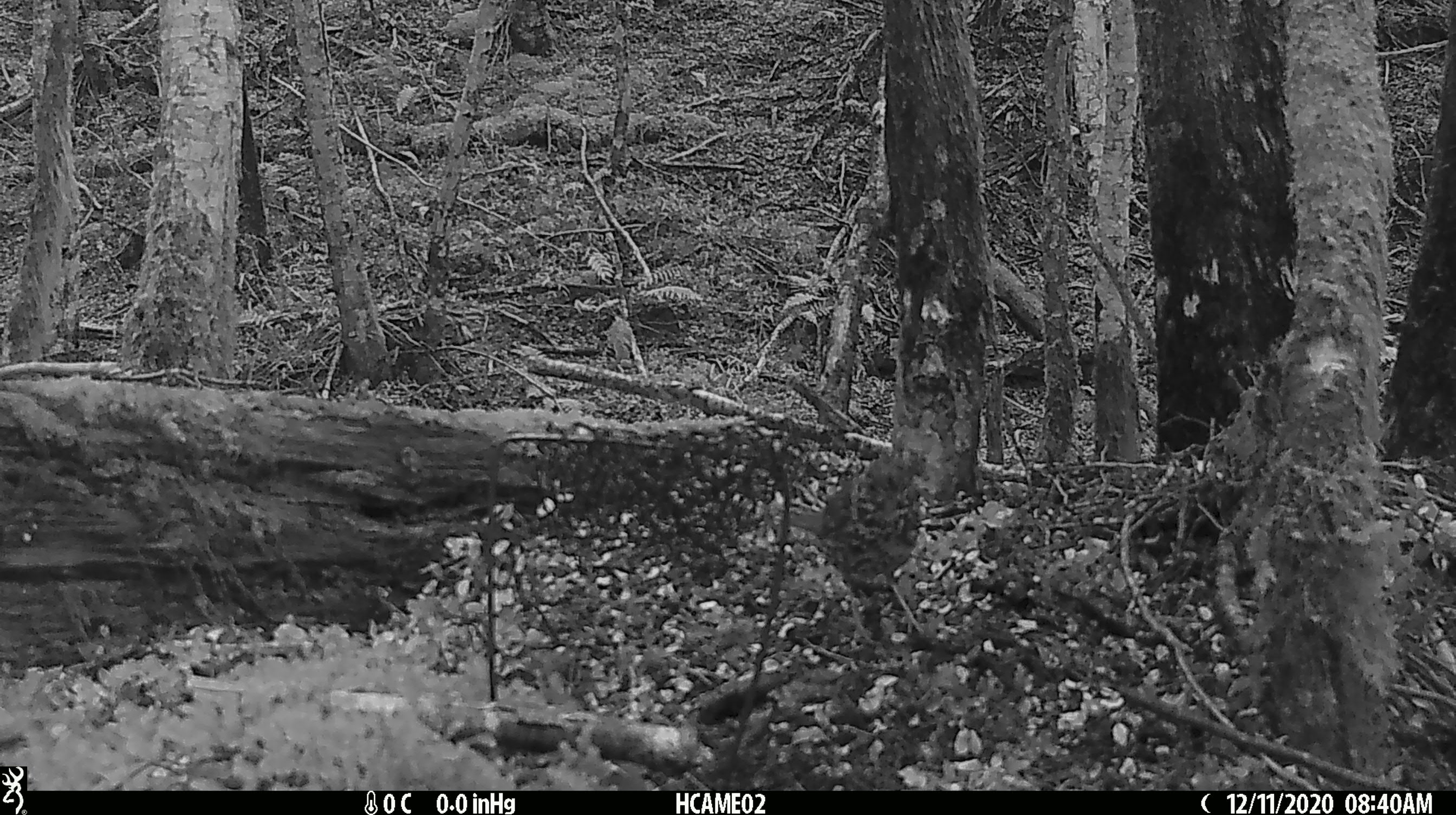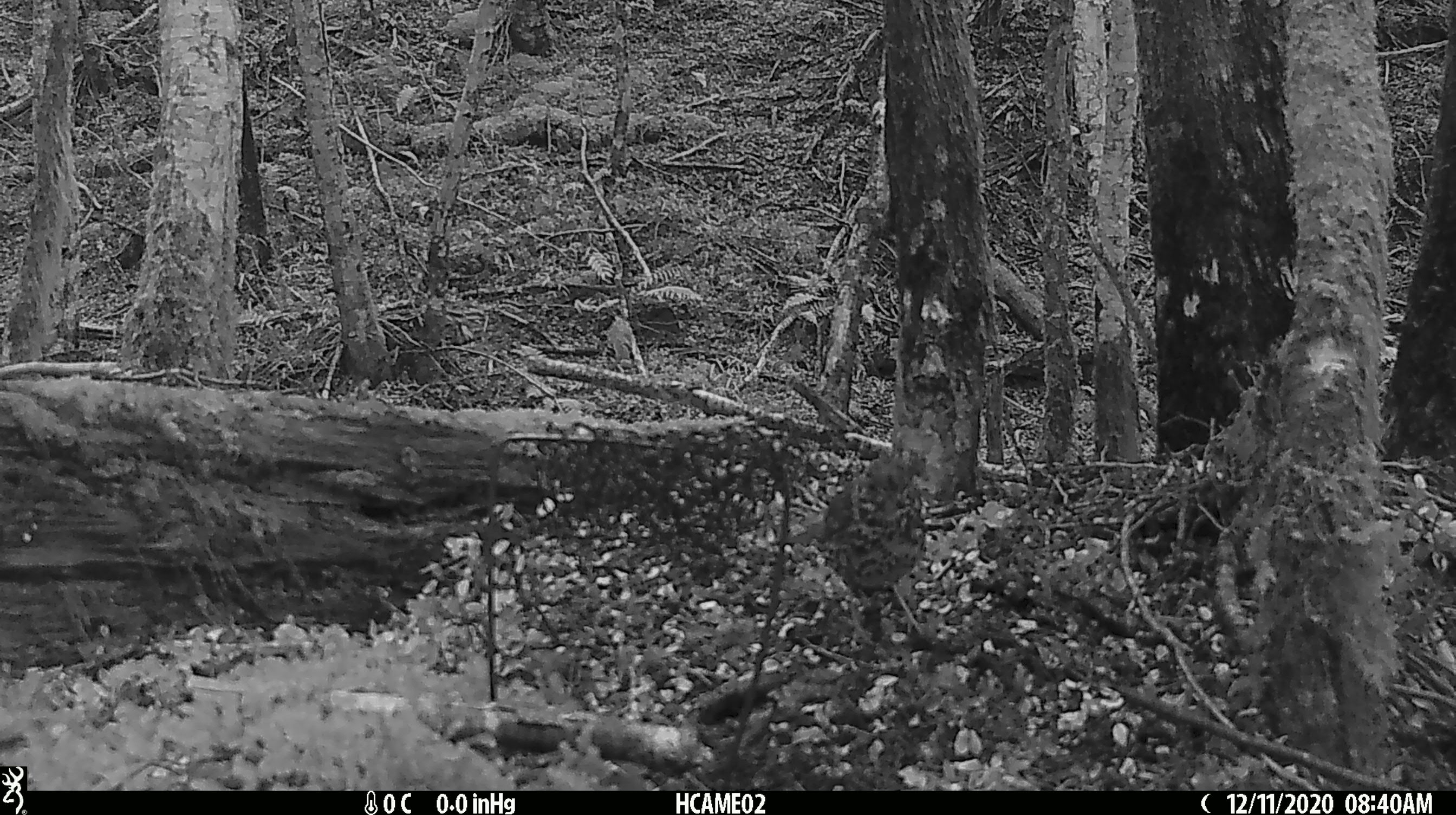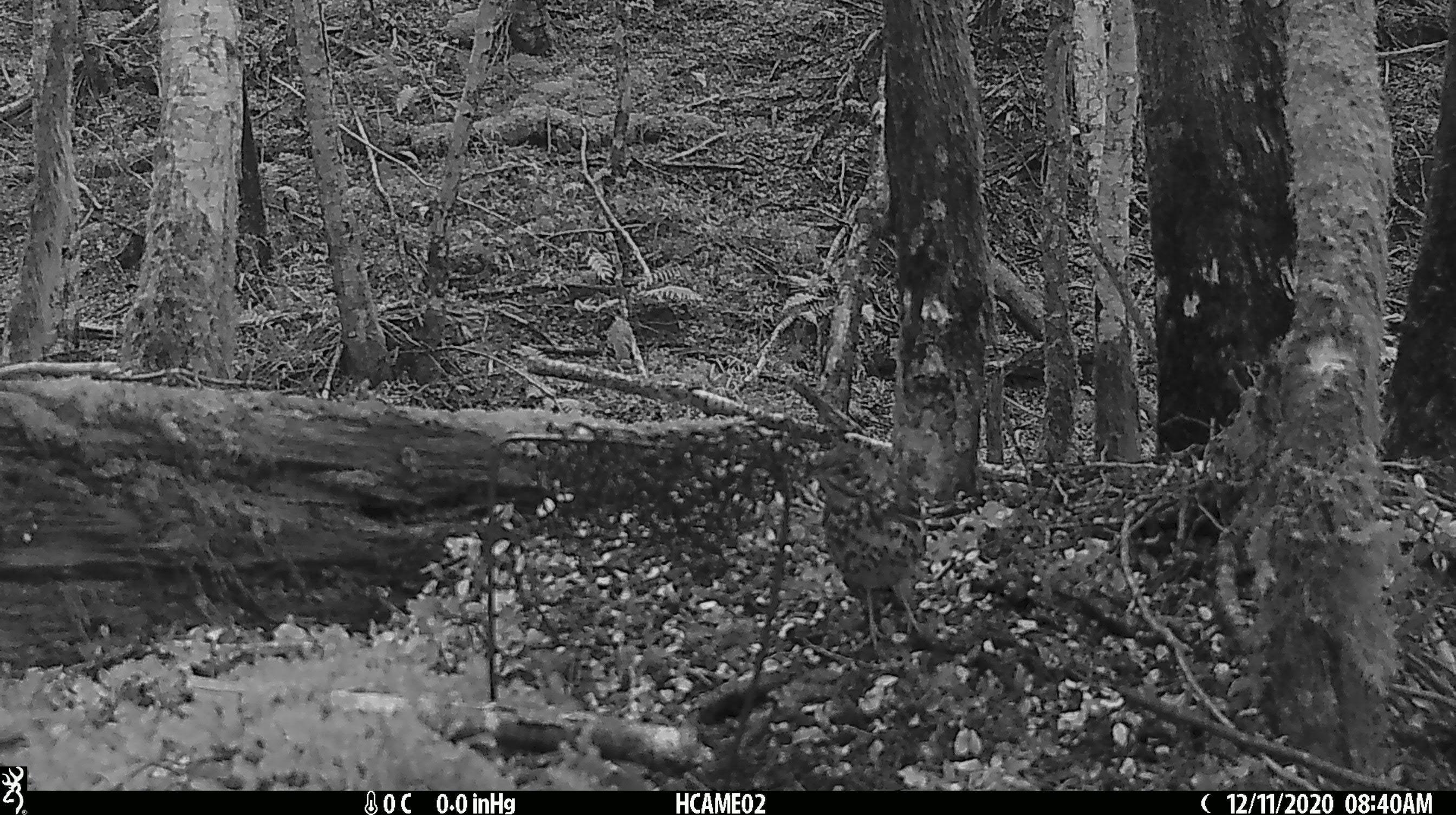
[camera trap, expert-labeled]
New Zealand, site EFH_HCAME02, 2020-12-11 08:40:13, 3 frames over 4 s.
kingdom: Animalia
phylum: Chordata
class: Aves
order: Passeriformes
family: Turdidae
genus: Turdus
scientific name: Turdus philomelos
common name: song thrush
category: thrush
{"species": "thrush (song thrush) (Turdus philomelos)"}